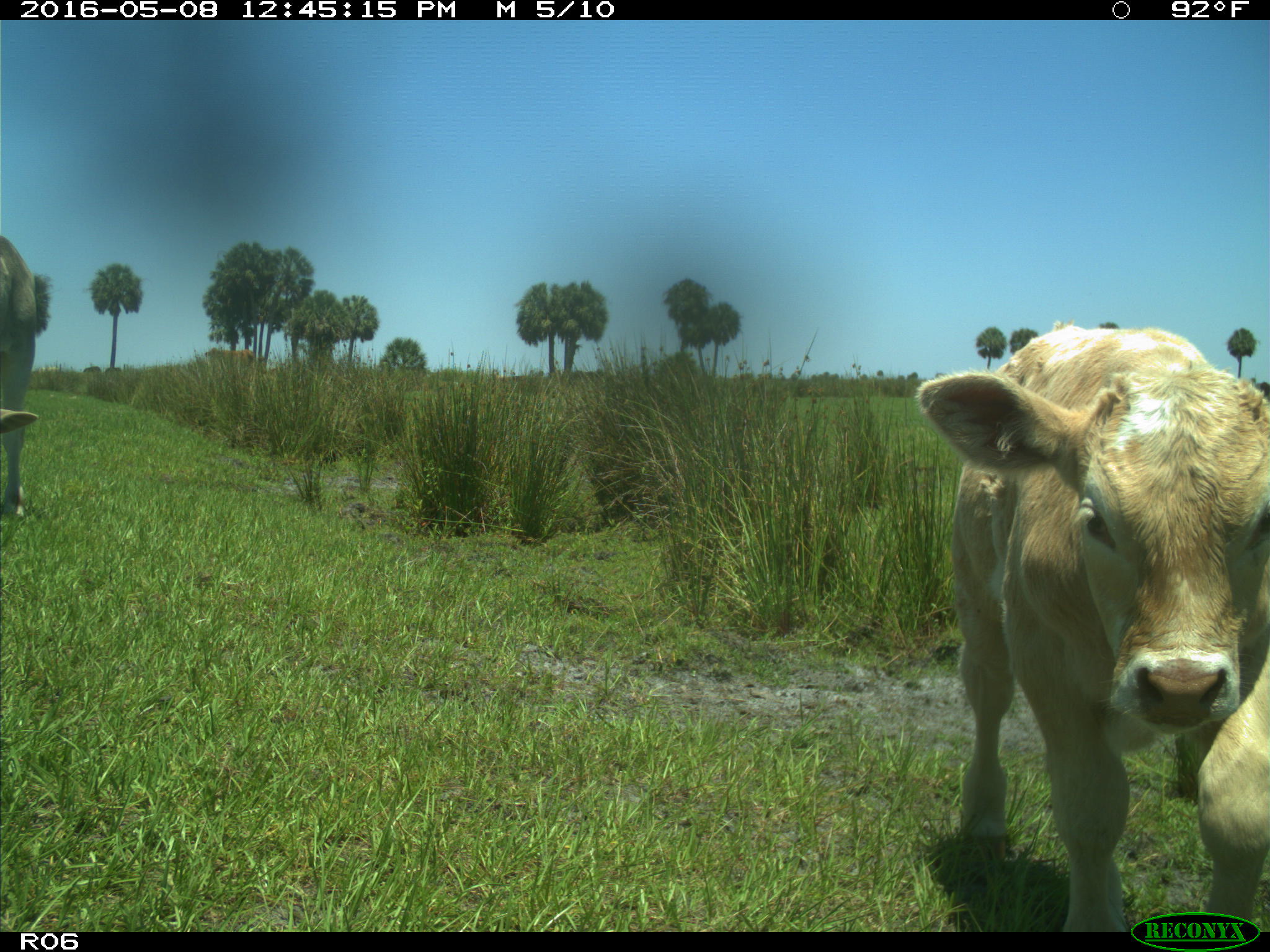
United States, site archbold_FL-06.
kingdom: Animalia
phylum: Chordata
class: Mammalia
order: Artiodactyla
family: Bovidae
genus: Bos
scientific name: Bos taurus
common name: domestic cow